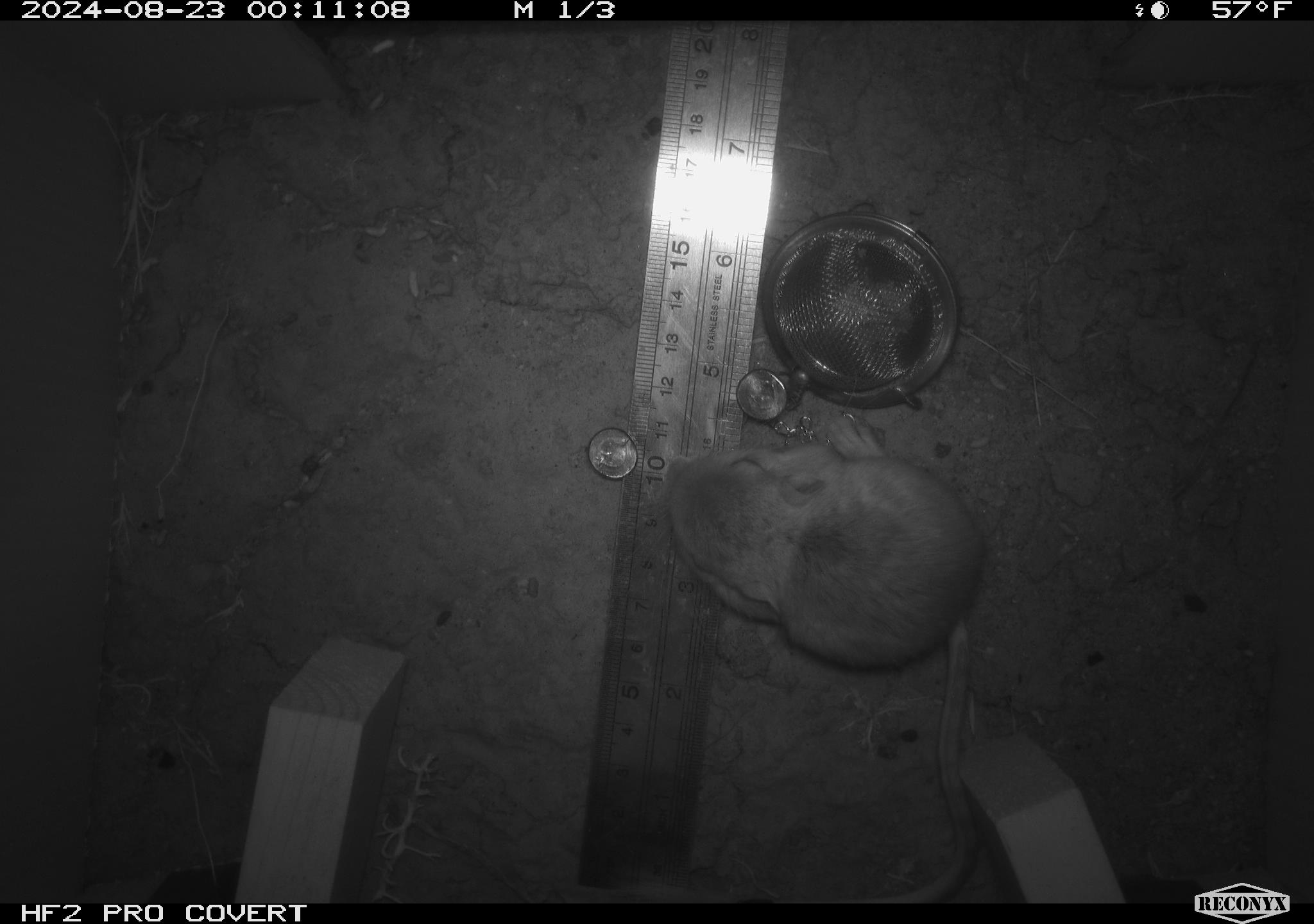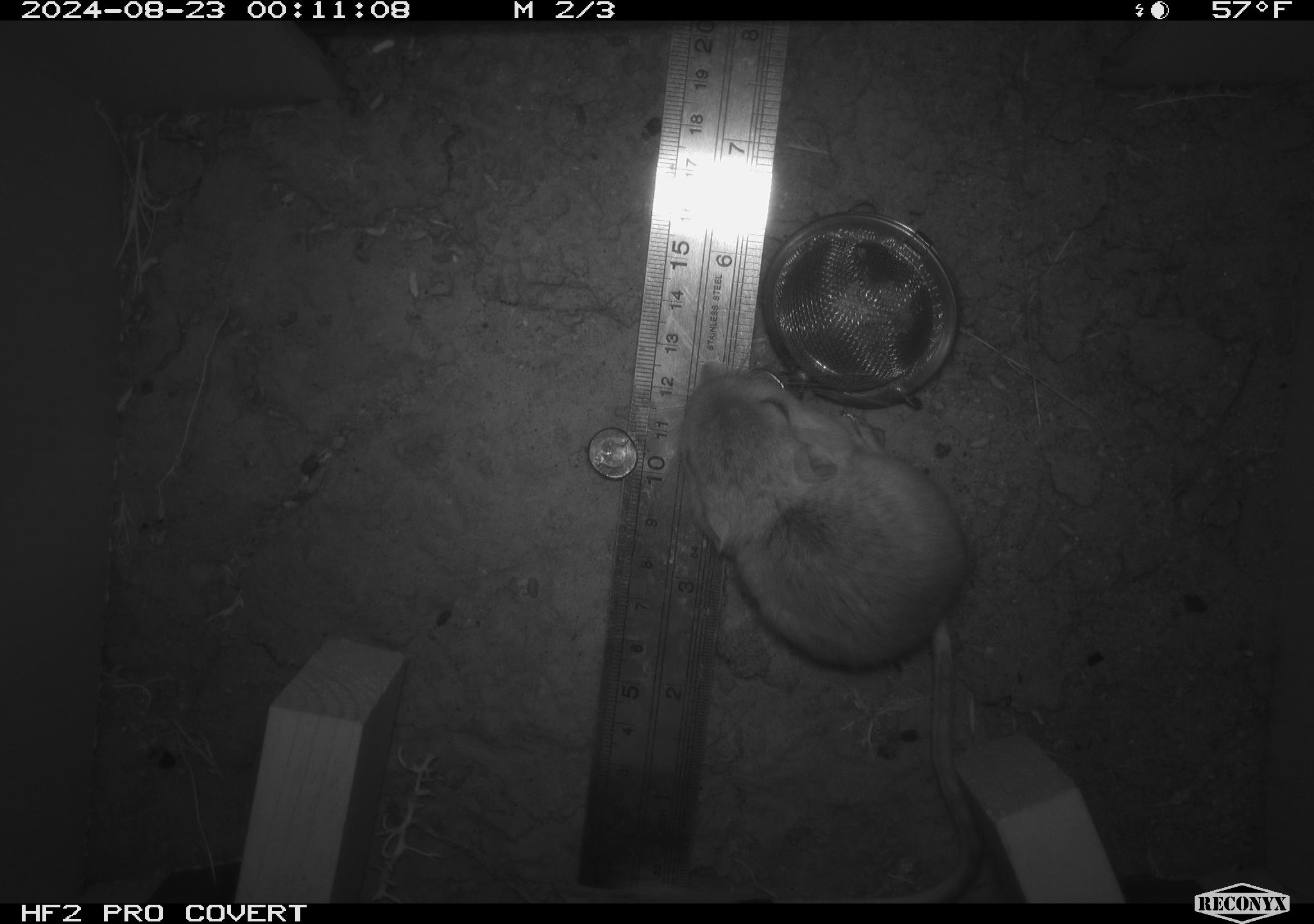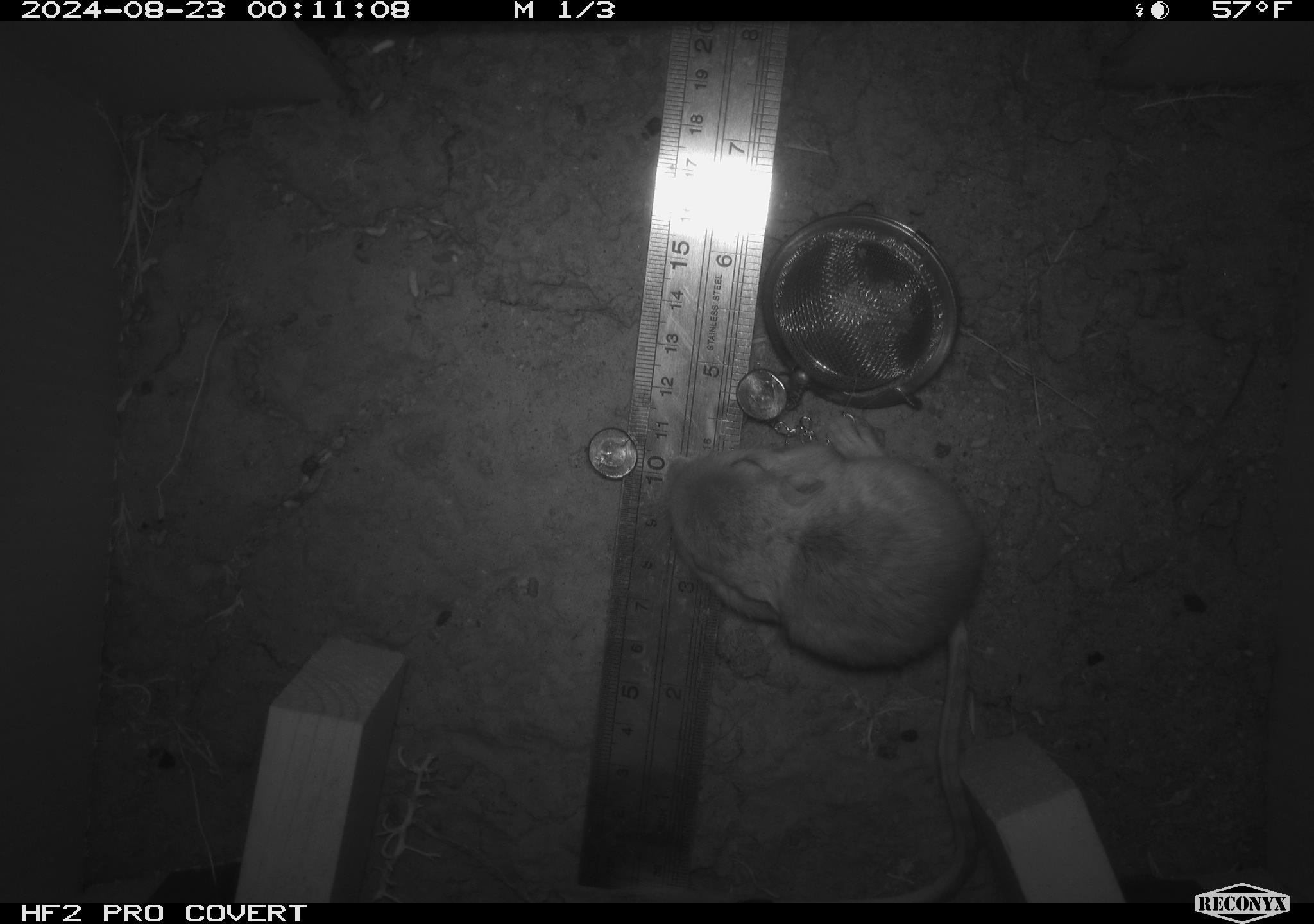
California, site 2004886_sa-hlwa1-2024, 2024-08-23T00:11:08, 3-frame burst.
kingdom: Animalia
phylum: Chordata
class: Mammalia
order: Rodentia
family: Heteromyidae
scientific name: Heteromyidae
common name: kangaroo rats and pocket mice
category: heteromyidae family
Heteromyidae family (kangaroo rats and pocket mice) (Heteromyidae).